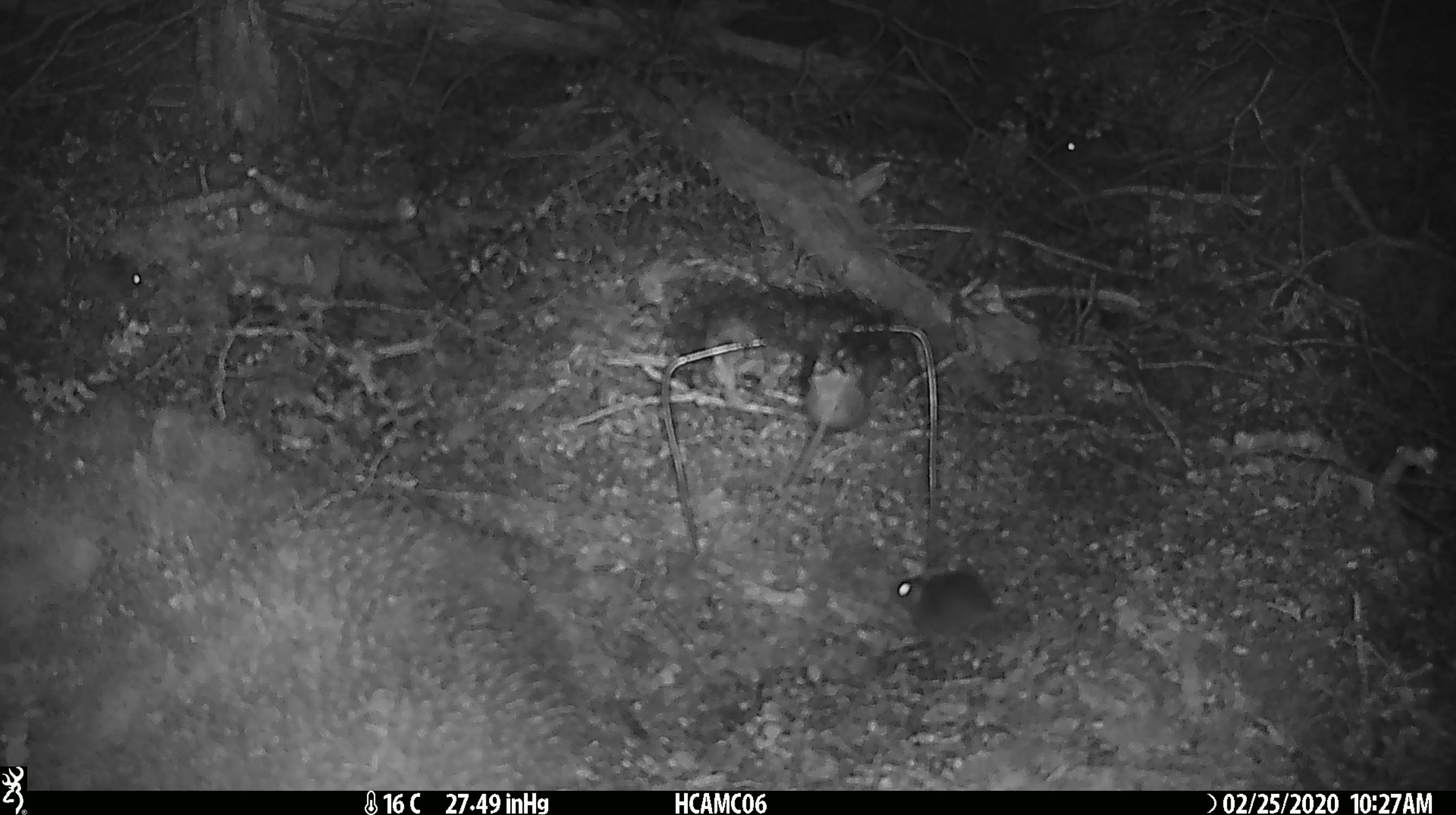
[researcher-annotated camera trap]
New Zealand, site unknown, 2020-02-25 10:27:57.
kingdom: Animalia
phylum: Chordata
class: Mammalia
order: Rodentia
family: Muridae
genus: Mus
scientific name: Mus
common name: mouse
Mouse (Mus).